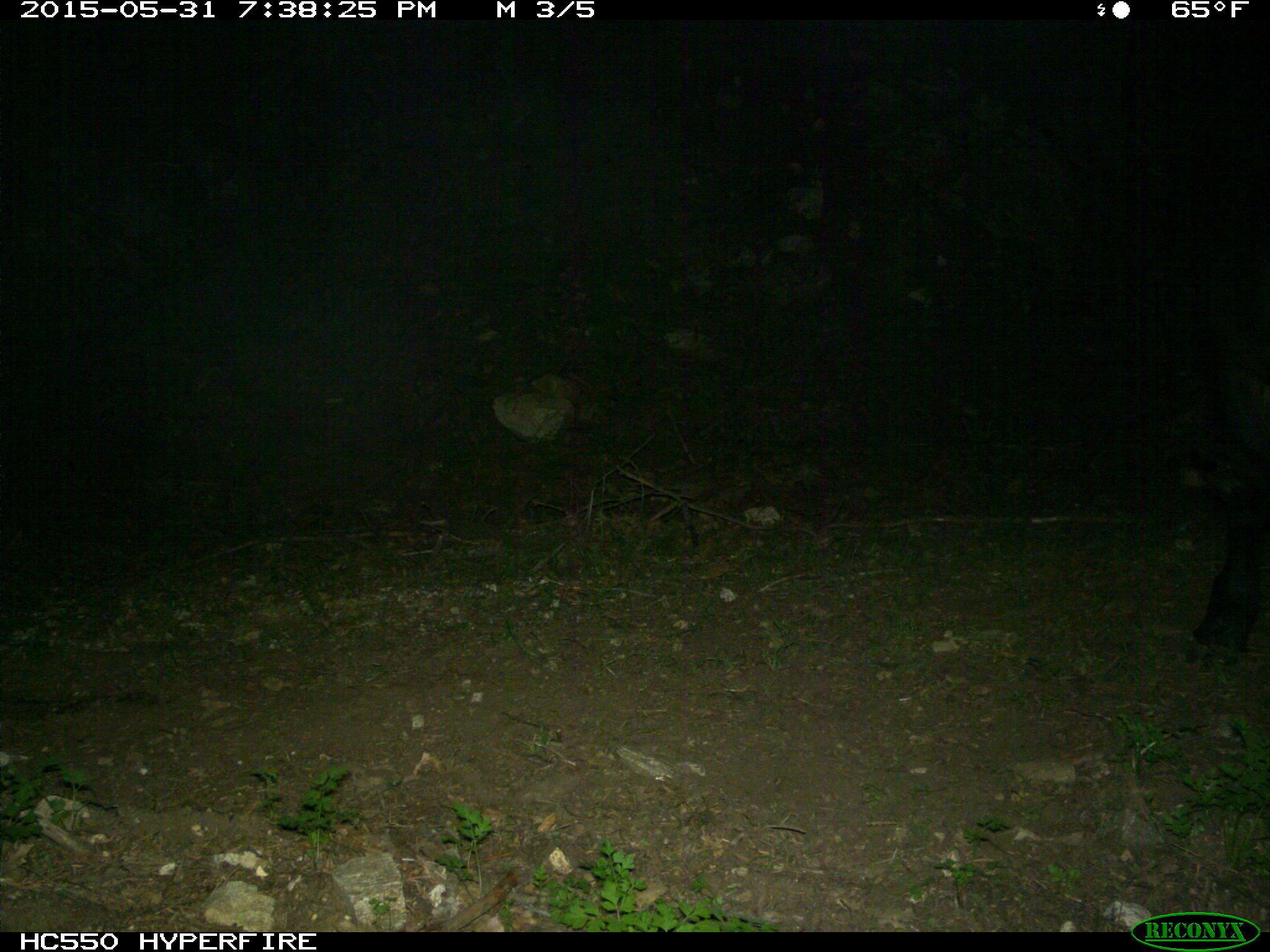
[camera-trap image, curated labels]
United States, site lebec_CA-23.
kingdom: Animalia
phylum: Chordata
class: Mammalia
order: Artiodactyla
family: Bovidae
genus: Bos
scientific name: Bos taurus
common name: domestic cow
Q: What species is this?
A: Bos taurus (domestic cow).